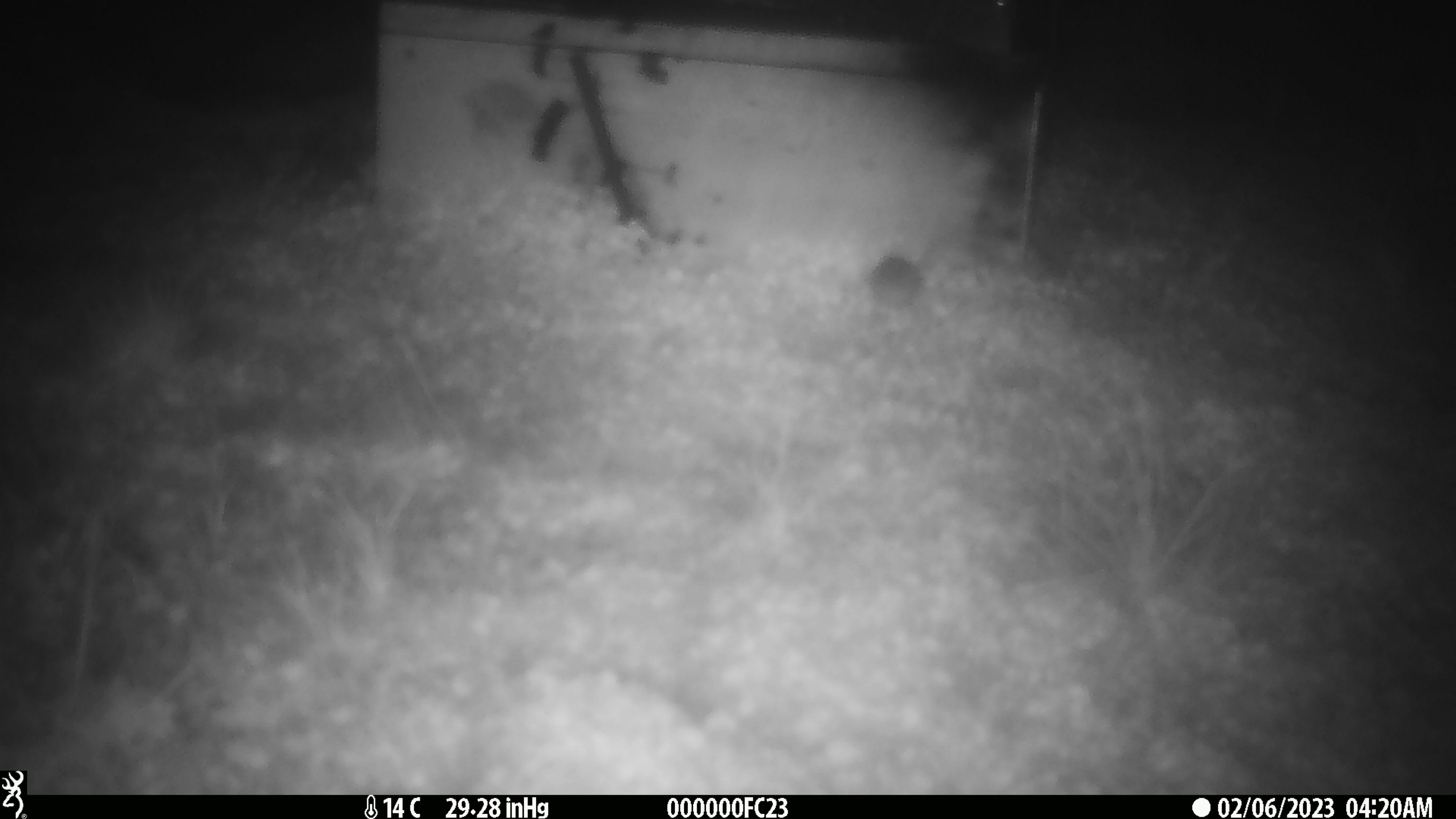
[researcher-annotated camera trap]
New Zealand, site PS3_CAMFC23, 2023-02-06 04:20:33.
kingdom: Animalia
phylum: Chordata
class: Mammalia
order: Rodentia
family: Muridae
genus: Mus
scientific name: Mus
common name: mouse